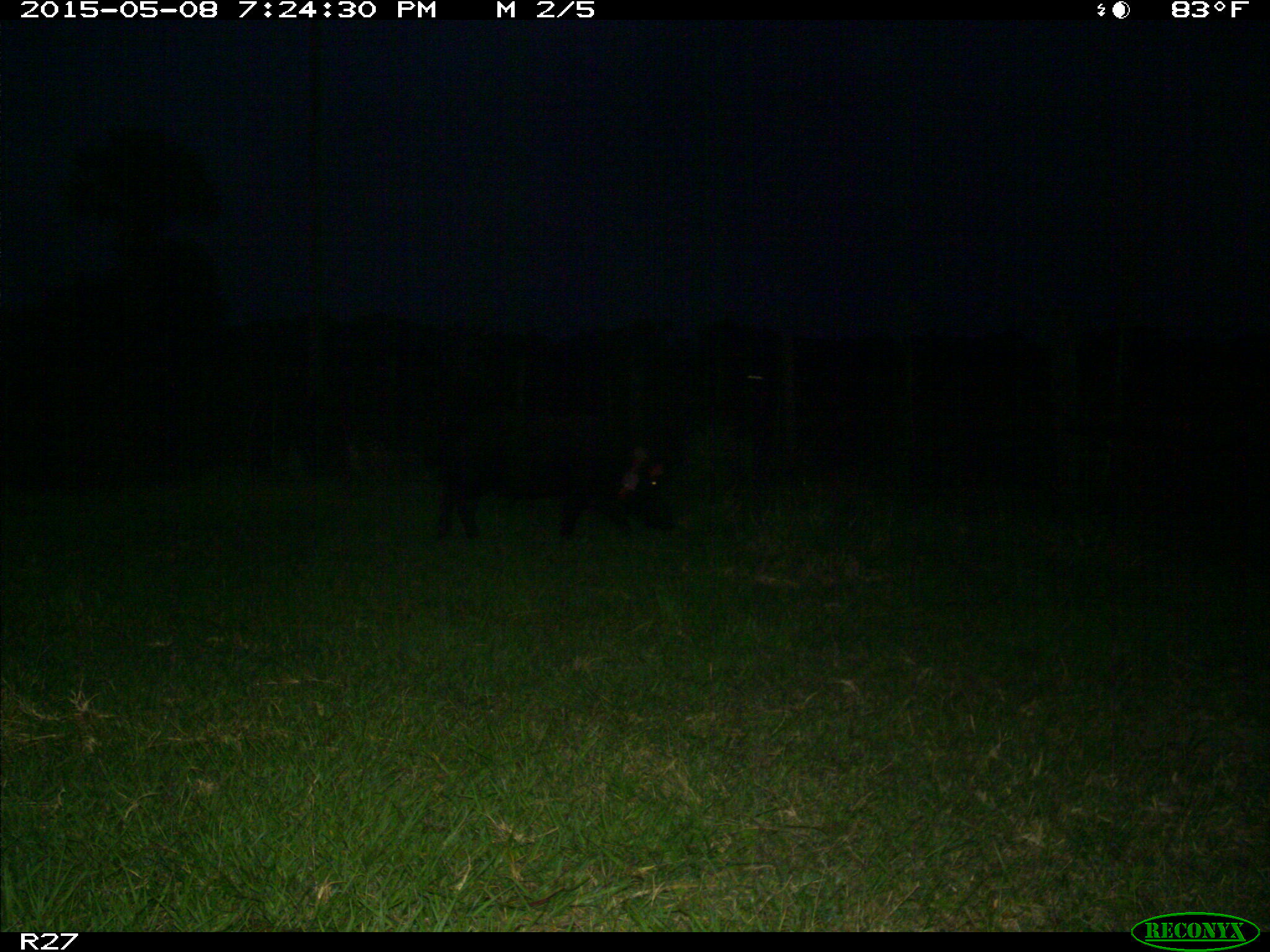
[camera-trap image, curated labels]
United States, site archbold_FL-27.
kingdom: Animalia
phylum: Chordata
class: Mammalia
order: Artiodactyla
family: Suidae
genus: Sus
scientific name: Sus scrofa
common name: wild boar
Sus scrofa (wild boar).